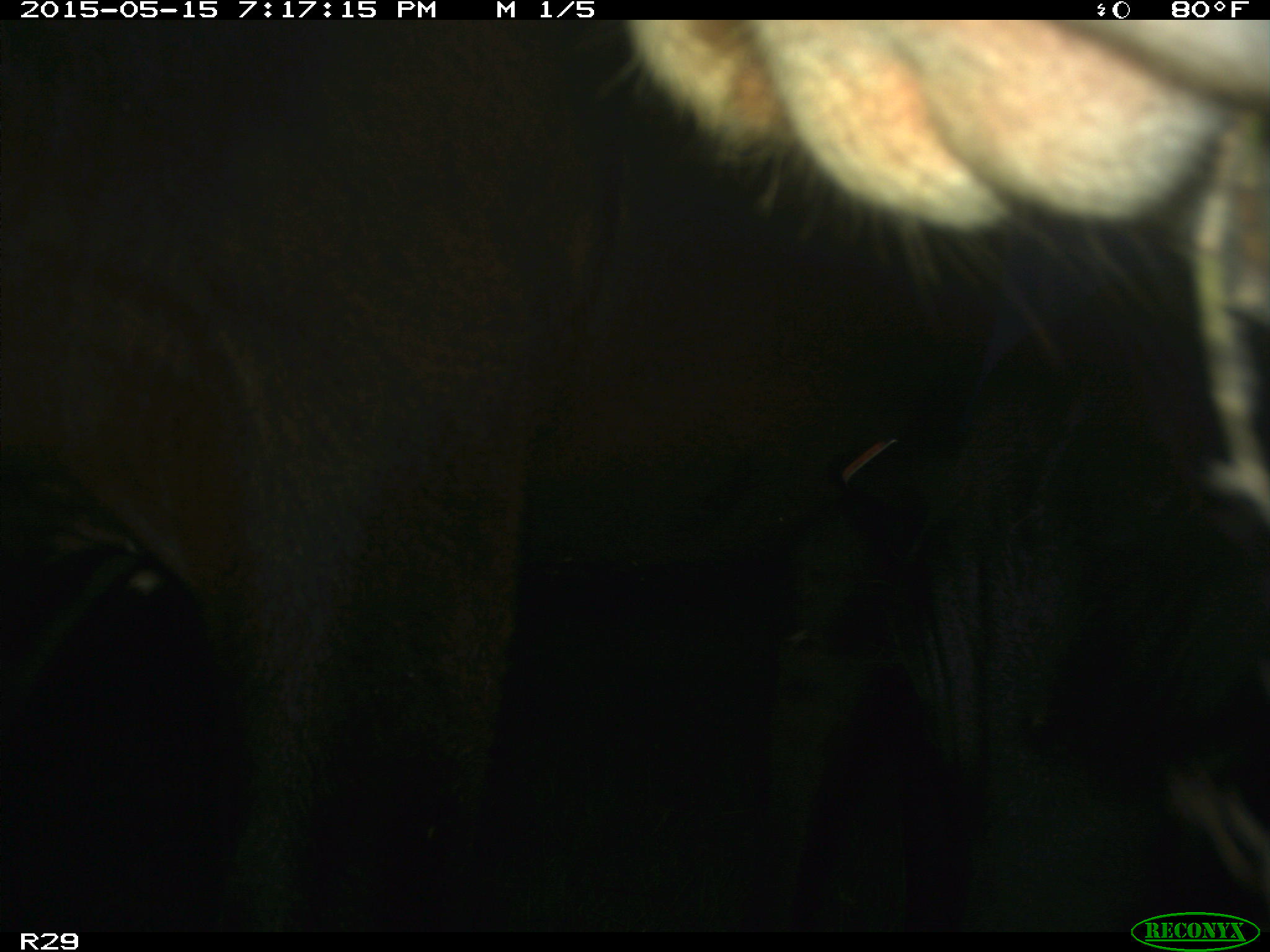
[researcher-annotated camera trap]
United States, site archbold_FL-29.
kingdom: Animalia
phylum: Chordata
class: Mammalia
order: Artiodactyla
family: Bovidae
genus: Bos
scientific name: Bos taurus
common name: domestic cow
Bos taurus (domestic cow).